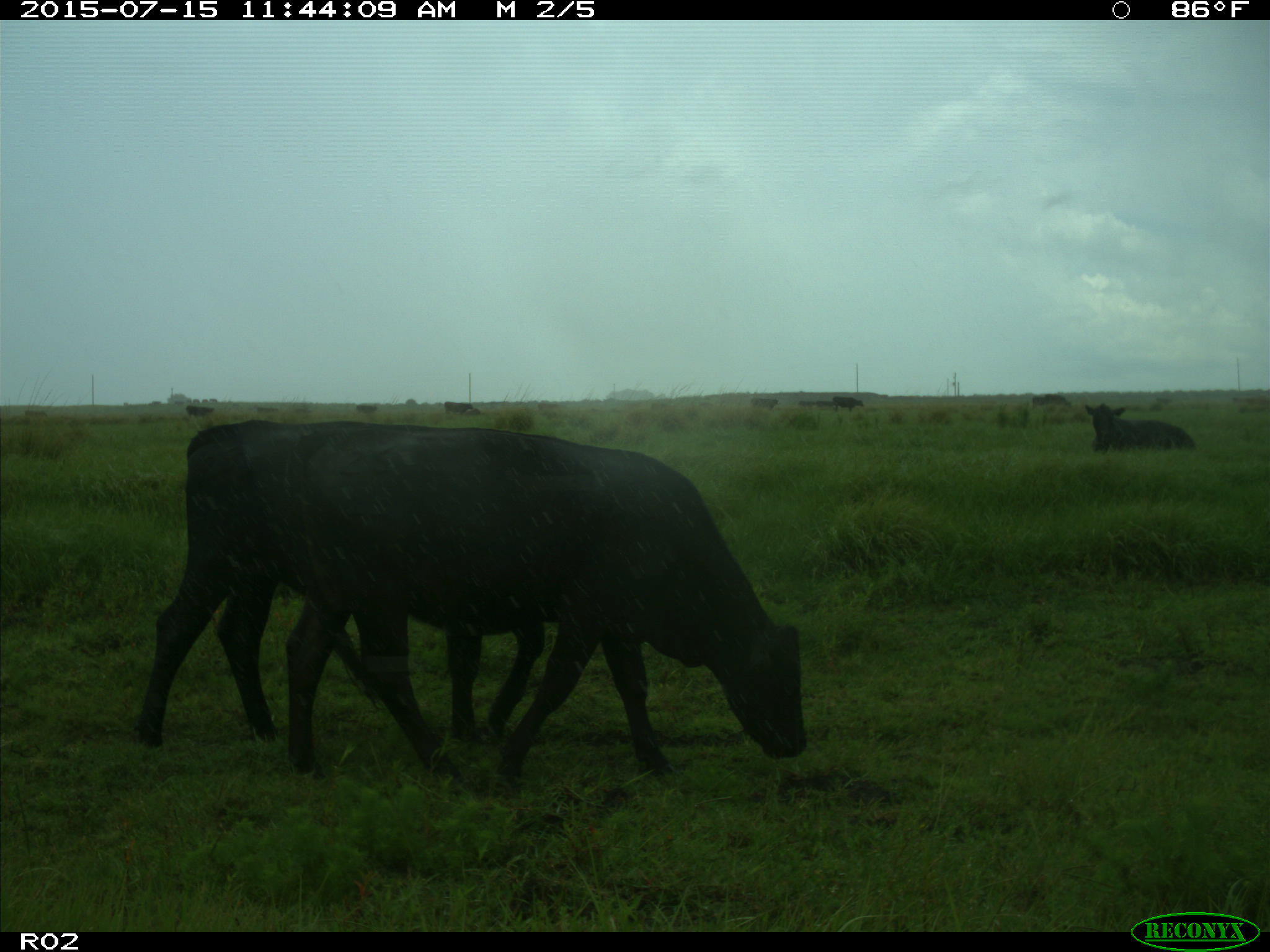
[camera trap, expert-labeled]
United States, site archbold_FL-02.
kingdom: Animalia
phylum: Chordata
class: Mammalia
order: Artiodactyla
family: Bovidae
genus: Bos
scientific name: Bos taurus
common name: domestic cow